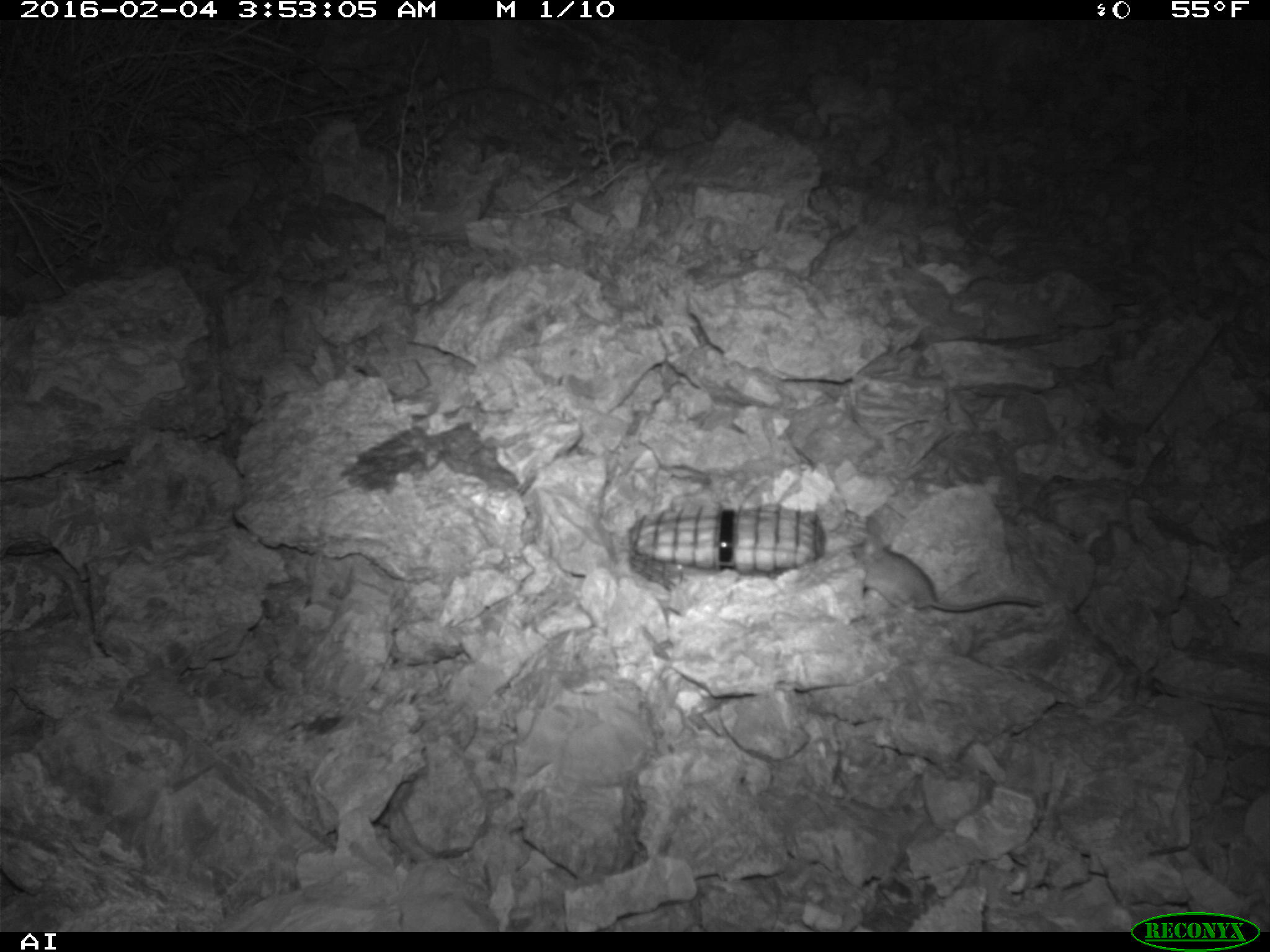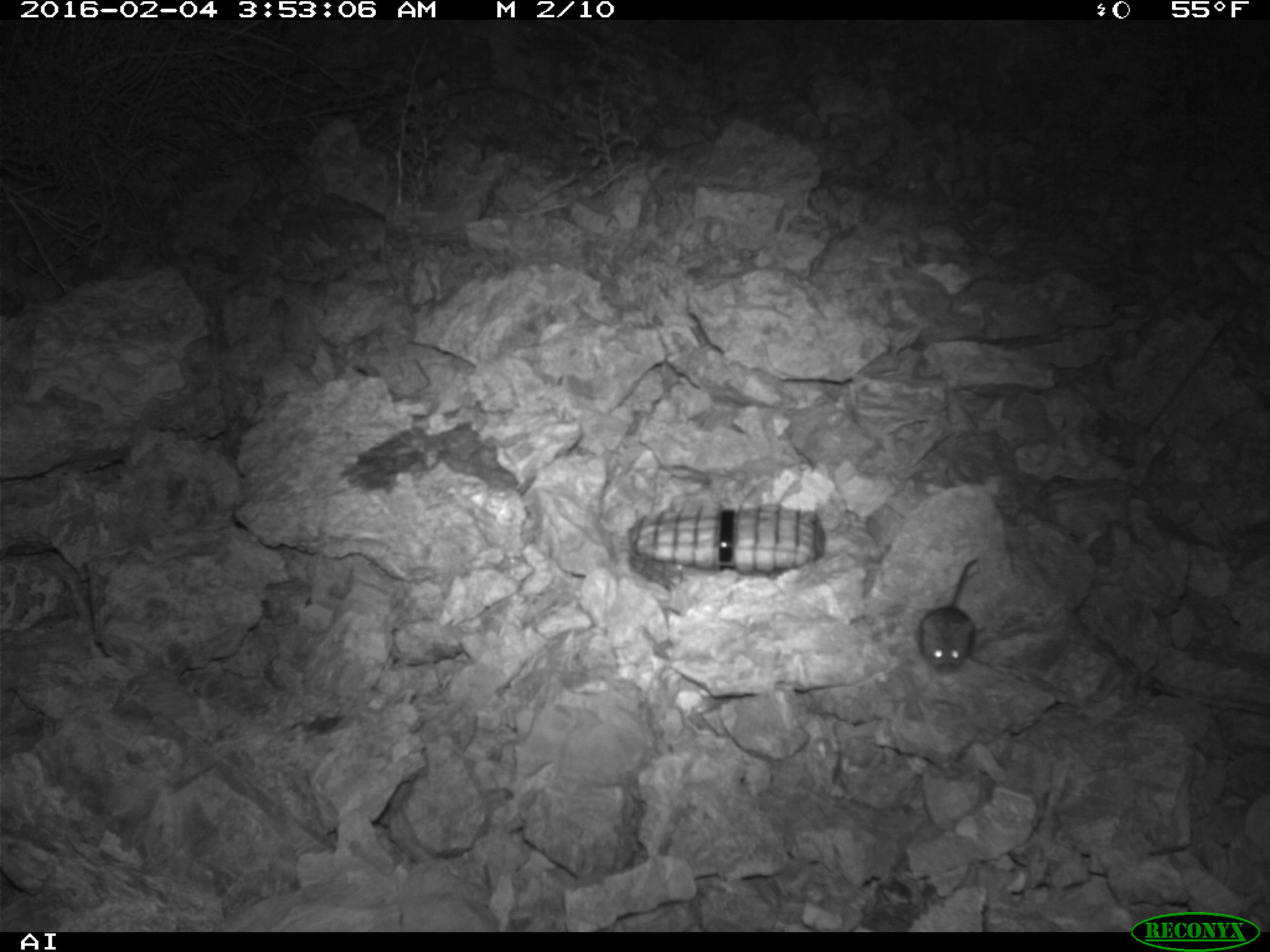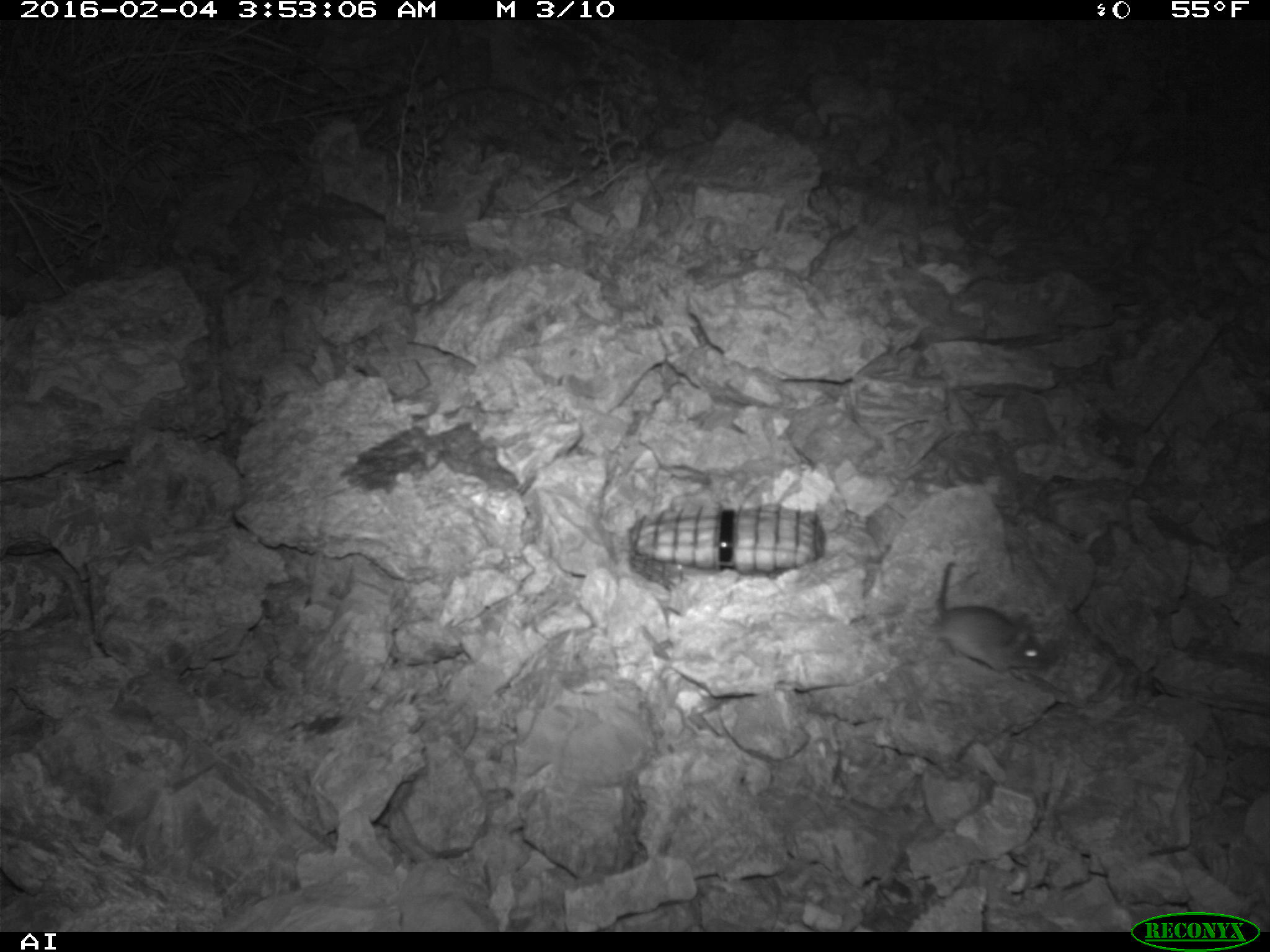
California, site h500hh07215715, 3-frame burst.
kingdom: Animalia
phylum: Chordata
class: Mammalia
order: Rodentia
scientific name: Rodentia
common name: rodent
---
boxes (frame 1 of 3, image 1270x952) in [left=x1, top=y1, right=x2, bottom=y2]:
rodent: [left=846, top=513, right=1043, bottom=612]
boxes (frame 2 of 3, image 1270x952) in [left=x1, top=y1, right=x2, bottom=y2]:
rodent: [left=915, top=553, right=985, bottom=669]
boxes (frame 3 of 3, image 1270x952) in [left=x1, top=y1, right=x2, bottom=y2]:
rodent: [left=930, top=562, right=1049, bottom=672]